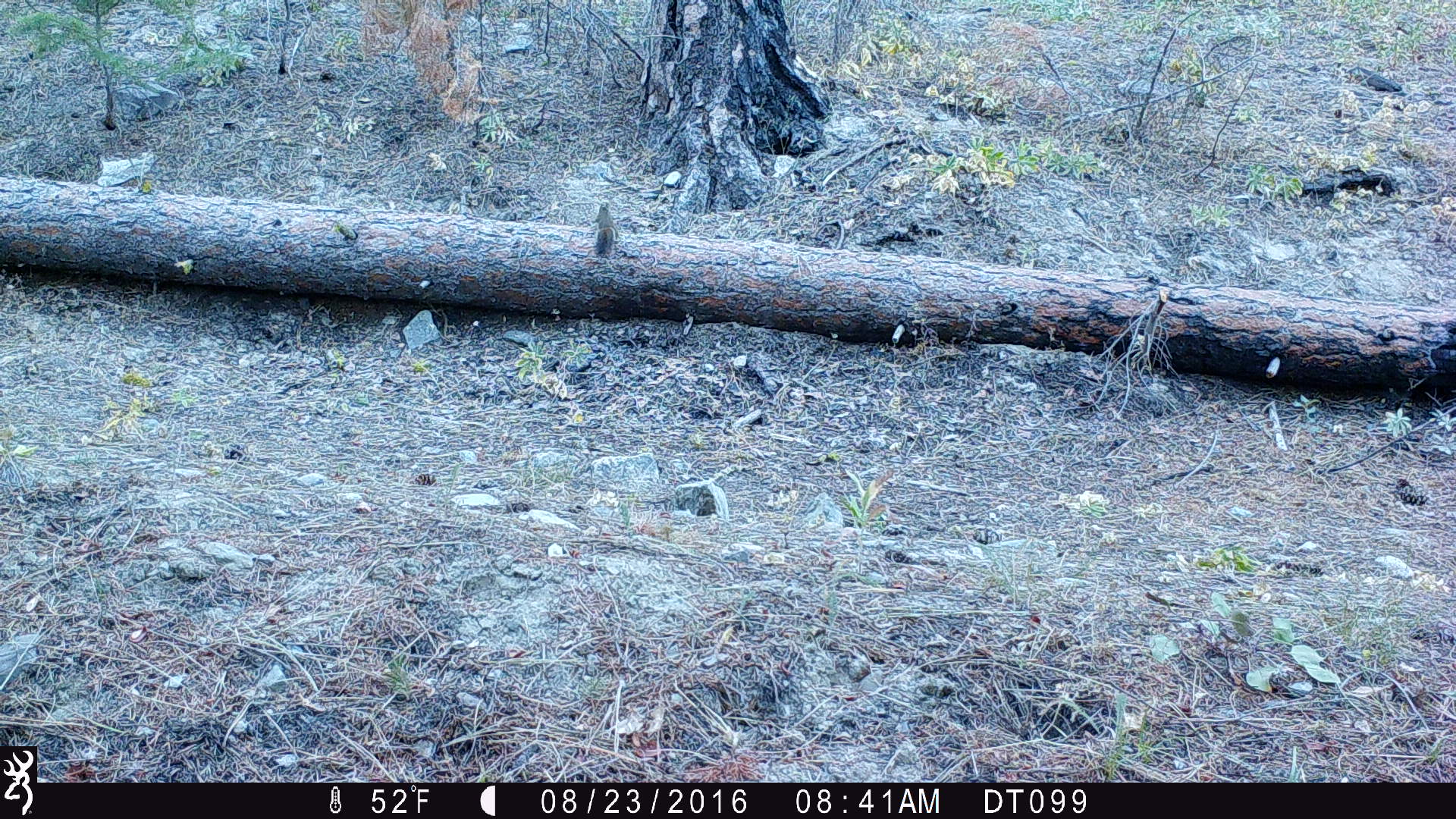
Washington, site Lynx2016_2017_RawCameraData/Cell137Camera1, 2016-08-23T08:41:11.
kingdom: Animalia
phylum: Chordata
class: Mammalia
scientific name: Mammalia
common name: small mammal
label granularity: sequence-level